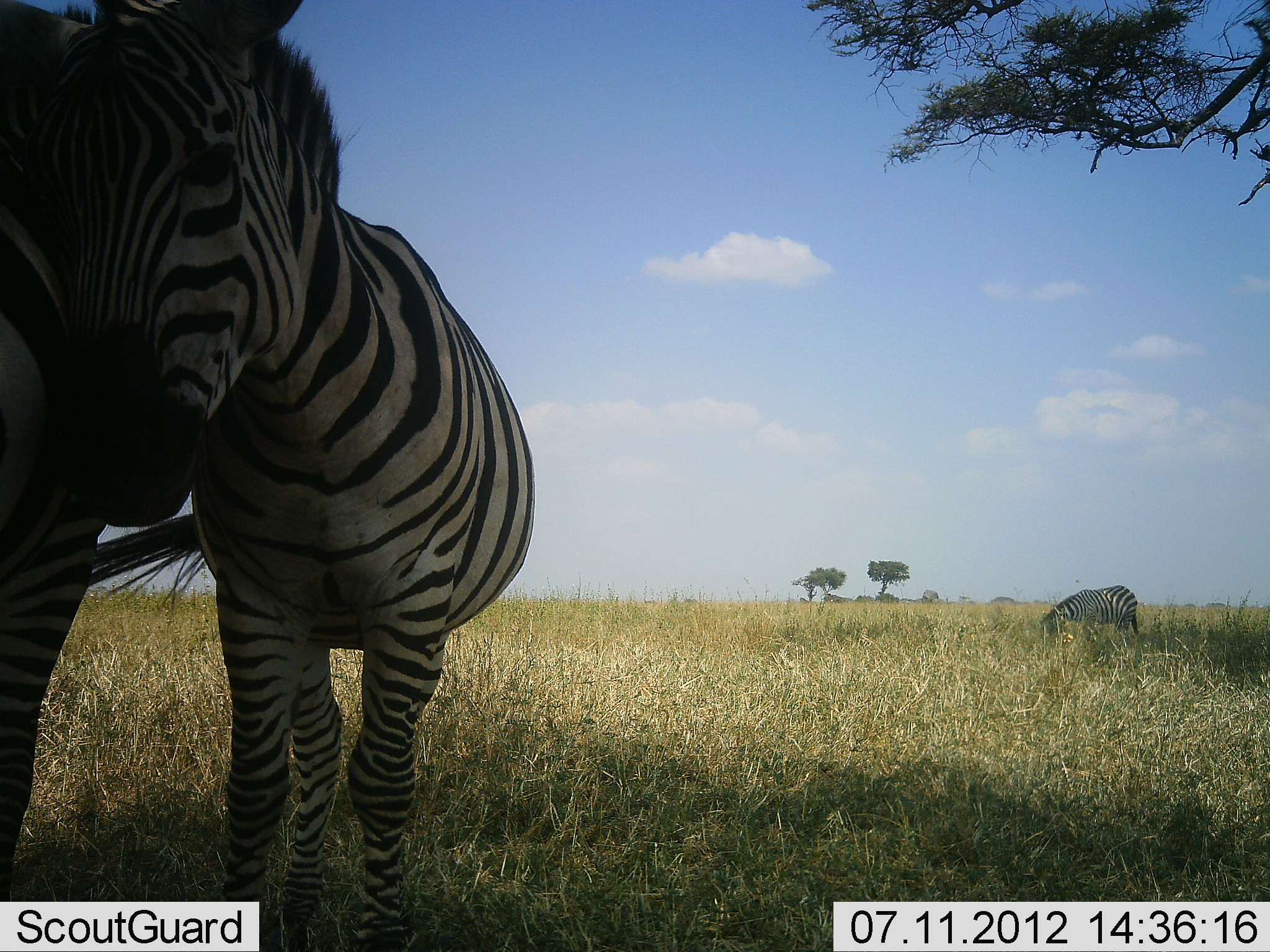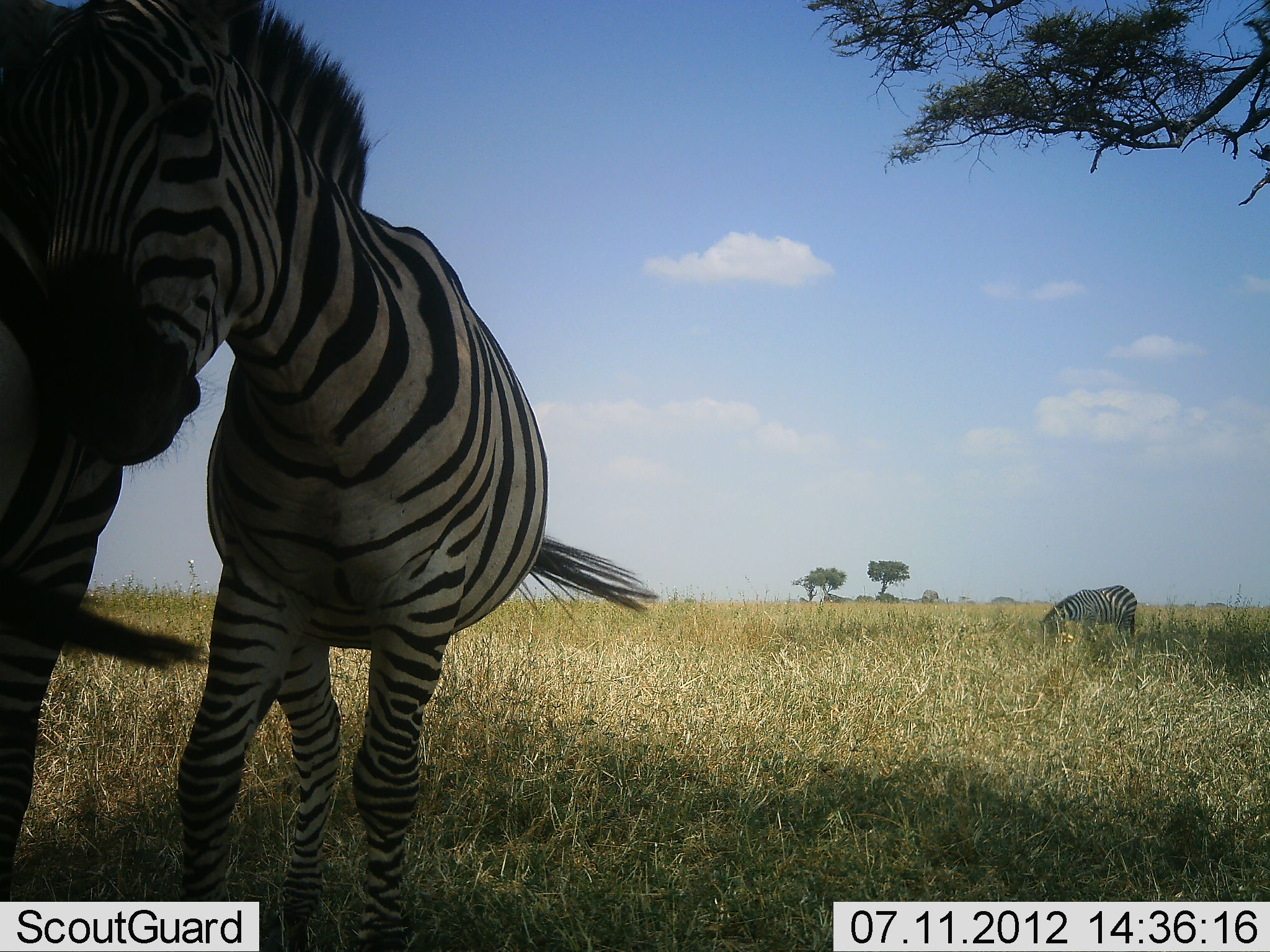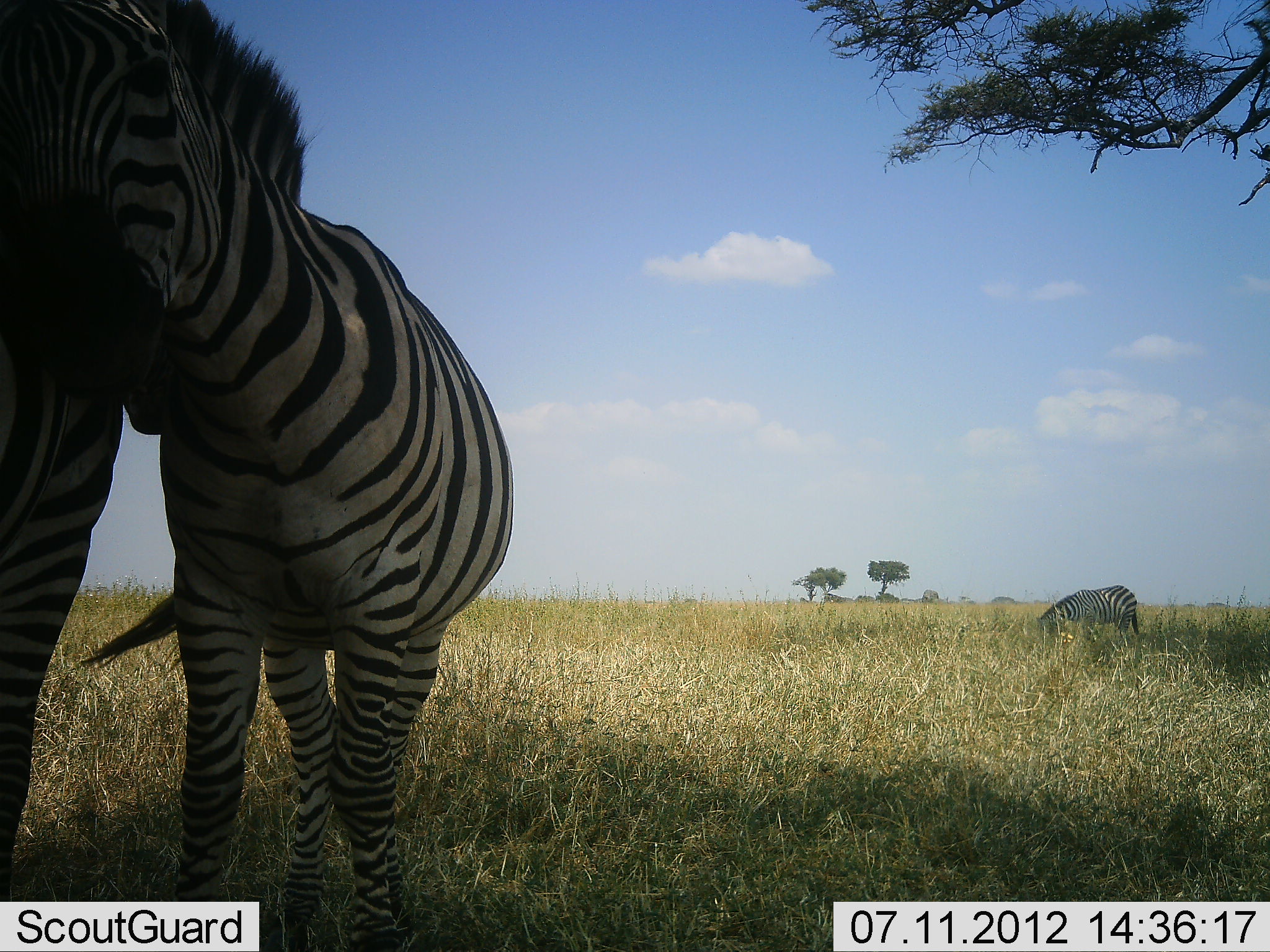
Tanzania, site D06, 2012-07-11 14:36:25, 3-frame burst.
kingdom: Animalia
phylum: Chordata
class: Mammalia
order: Perissodactyla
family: Equidae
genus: Equus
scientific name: Equus quagga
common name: plains zebra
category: zebra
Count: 3.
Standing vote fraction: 60%.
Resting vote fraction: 0%.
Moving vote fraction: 0%.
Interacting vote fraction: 90%.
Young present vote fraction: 10%.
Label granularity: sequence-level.